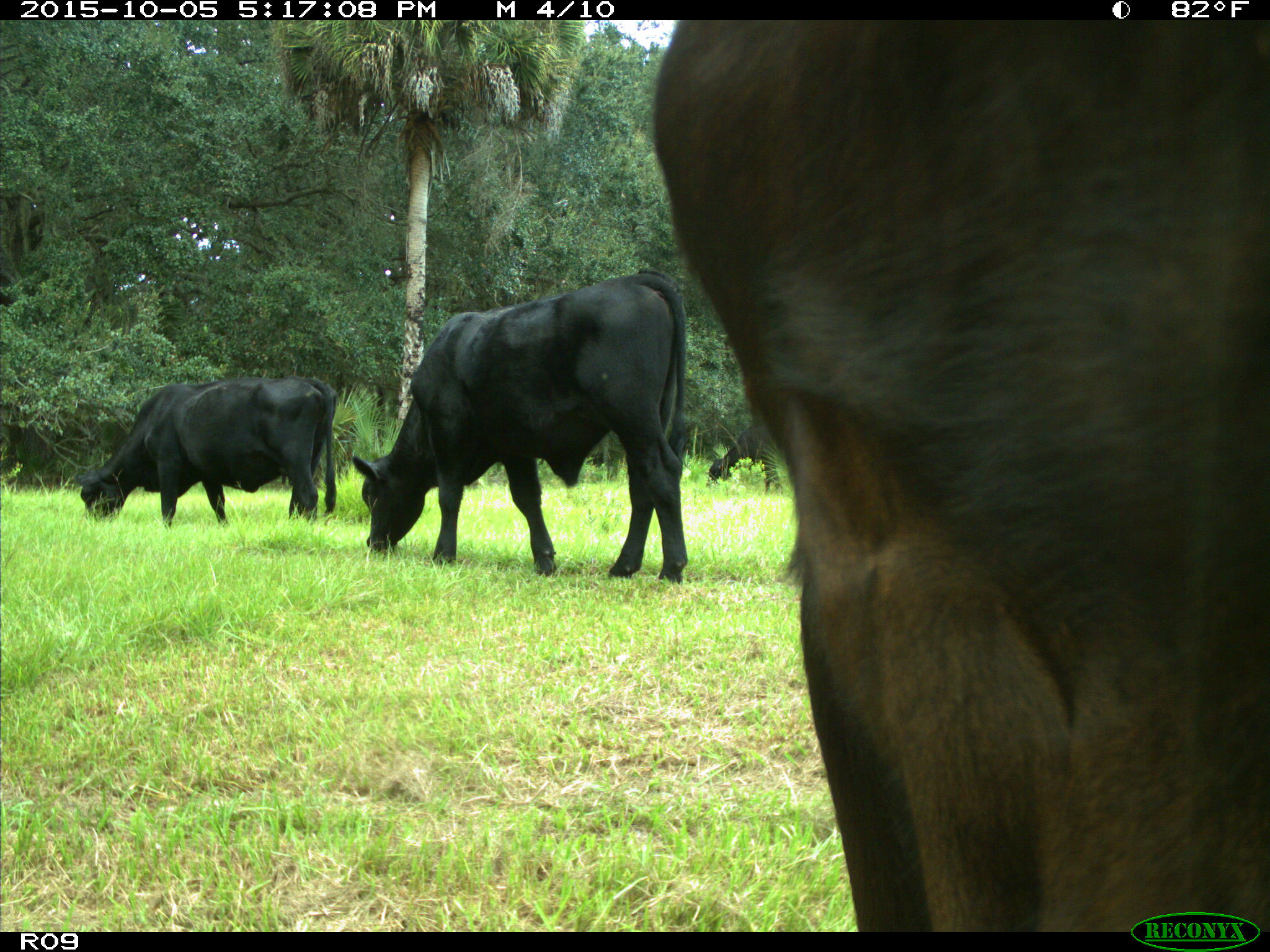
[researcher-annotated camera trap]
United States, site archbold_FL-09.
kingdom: Animalia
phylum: Chordata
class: Mammalia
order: Artiodactyla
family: Bovidae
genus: Bos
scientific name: Bos taurus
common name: domestic cow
Bos taurus (domestic cow).